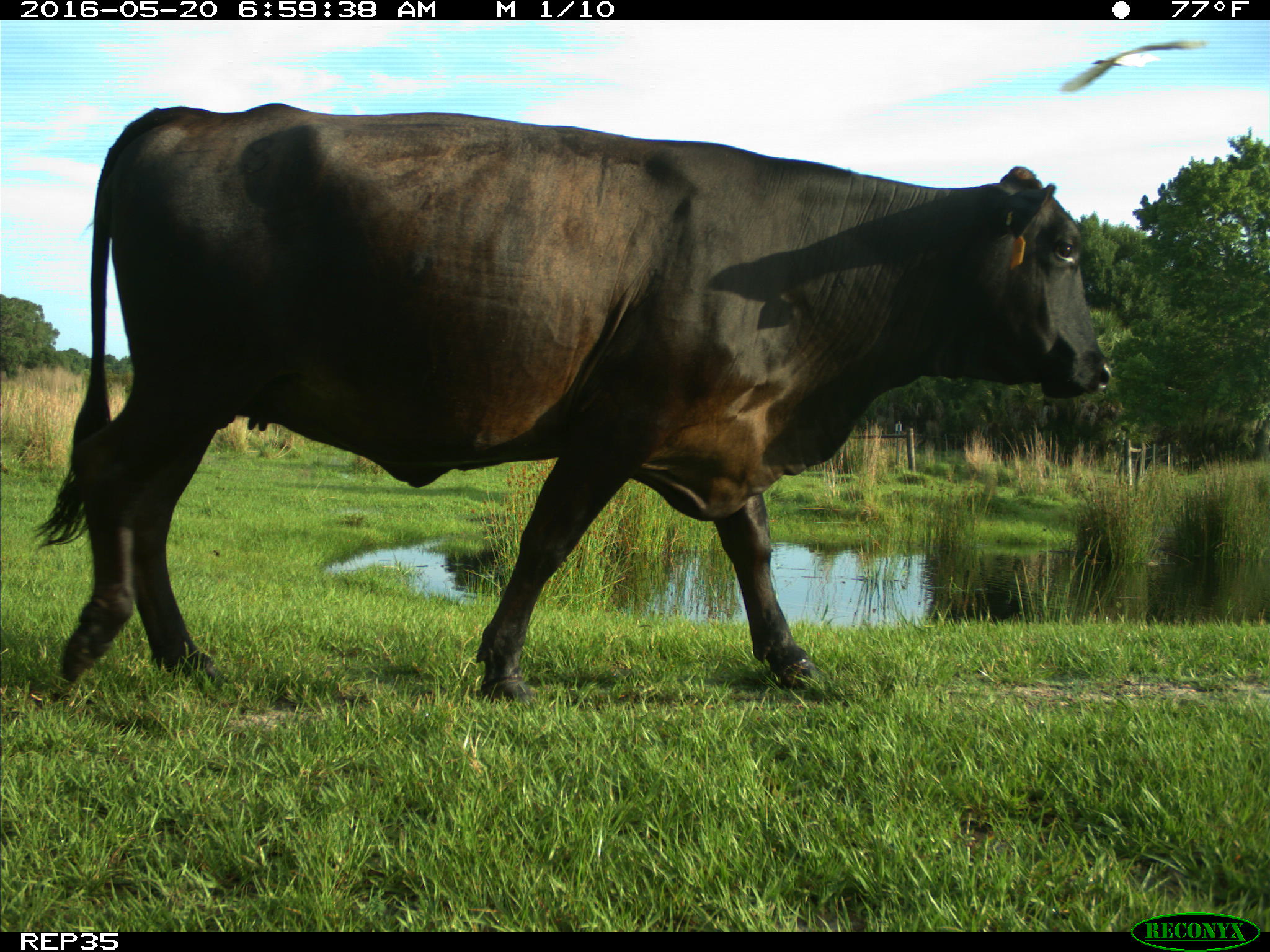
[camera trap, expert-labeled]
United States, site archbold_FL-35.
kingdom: Animalia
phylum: Chordata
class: Mammalia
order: Artiodactyla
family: Bovidae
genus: Bos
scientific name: Bos taurus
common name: domestic cow